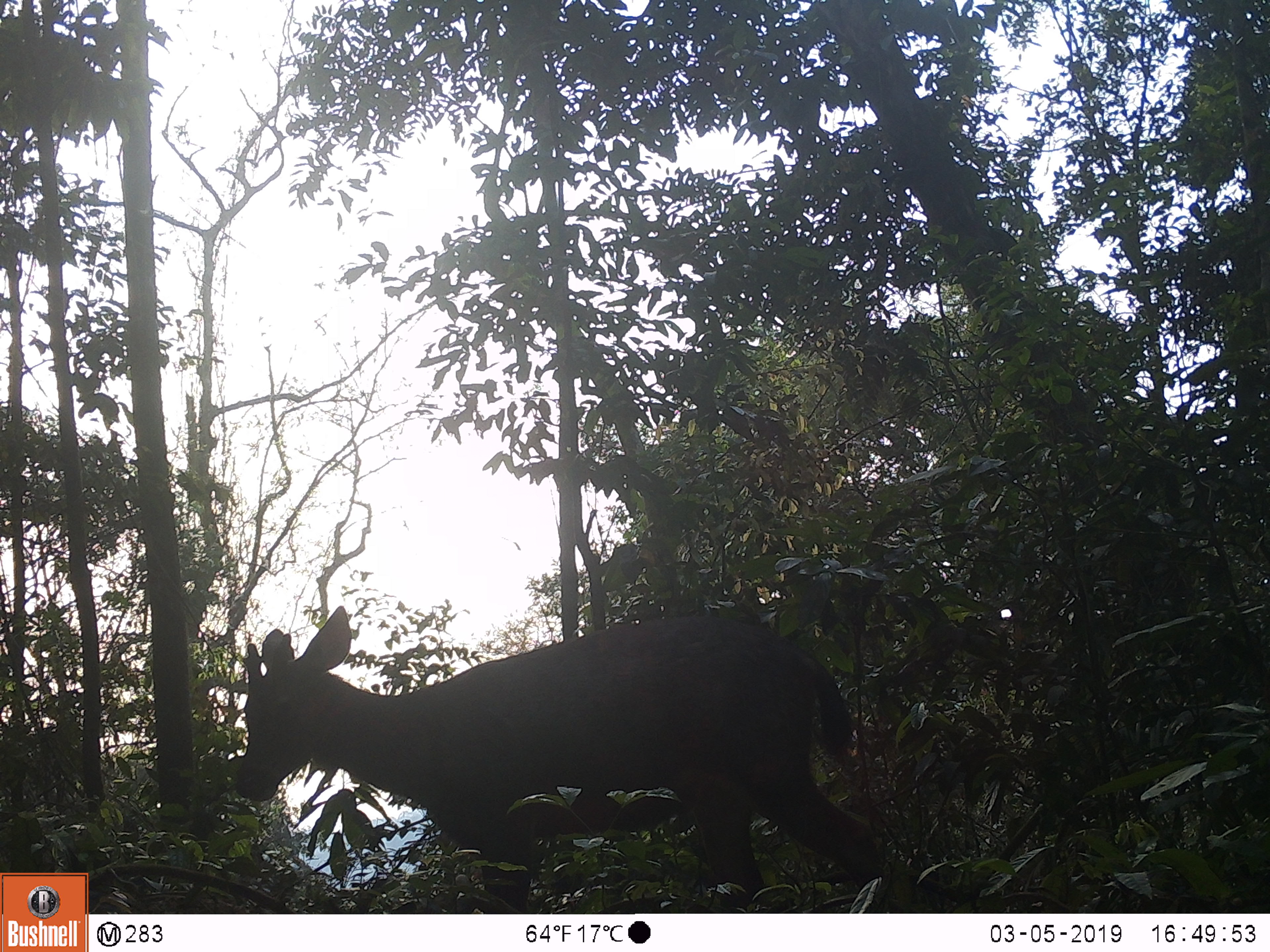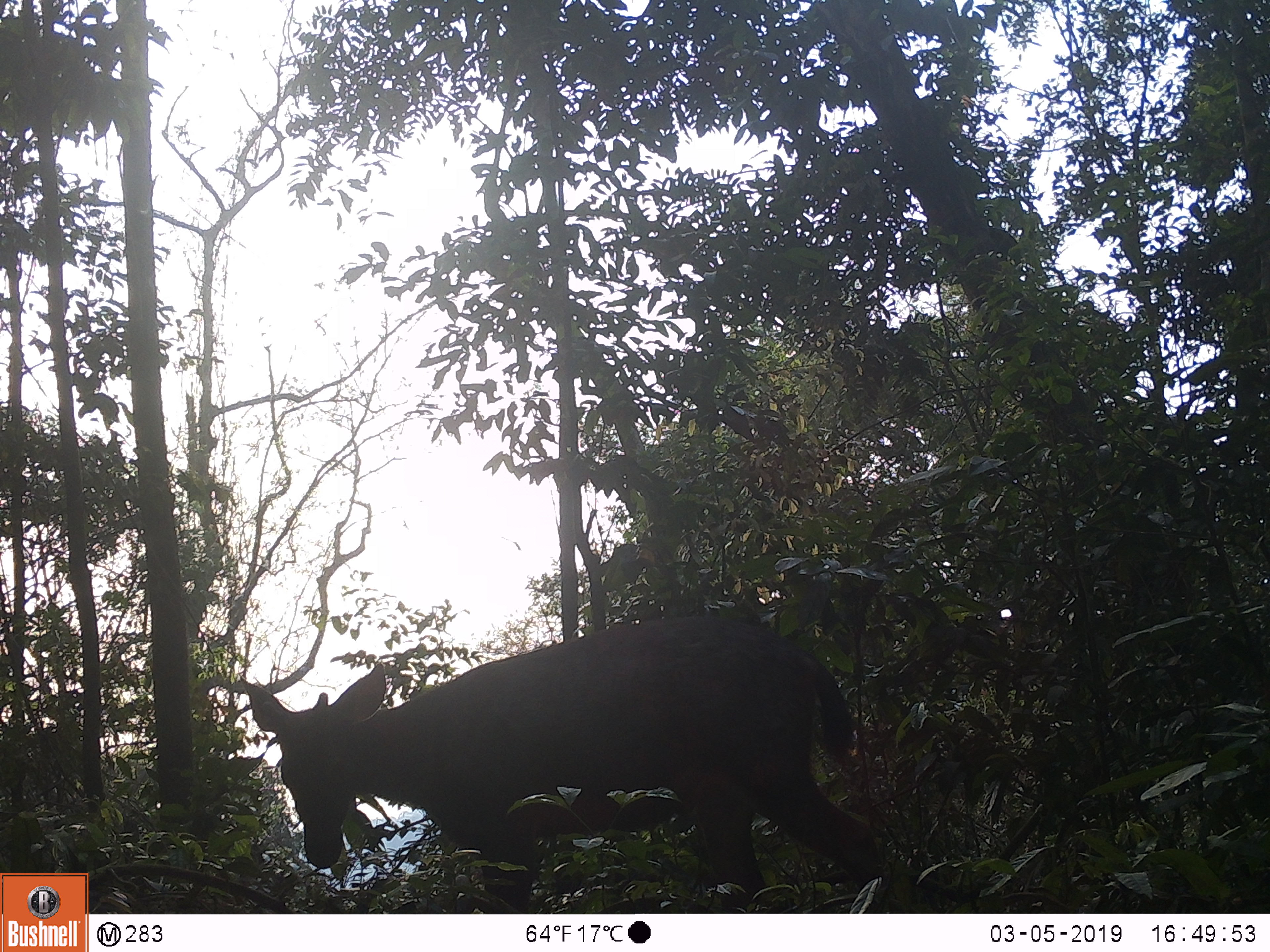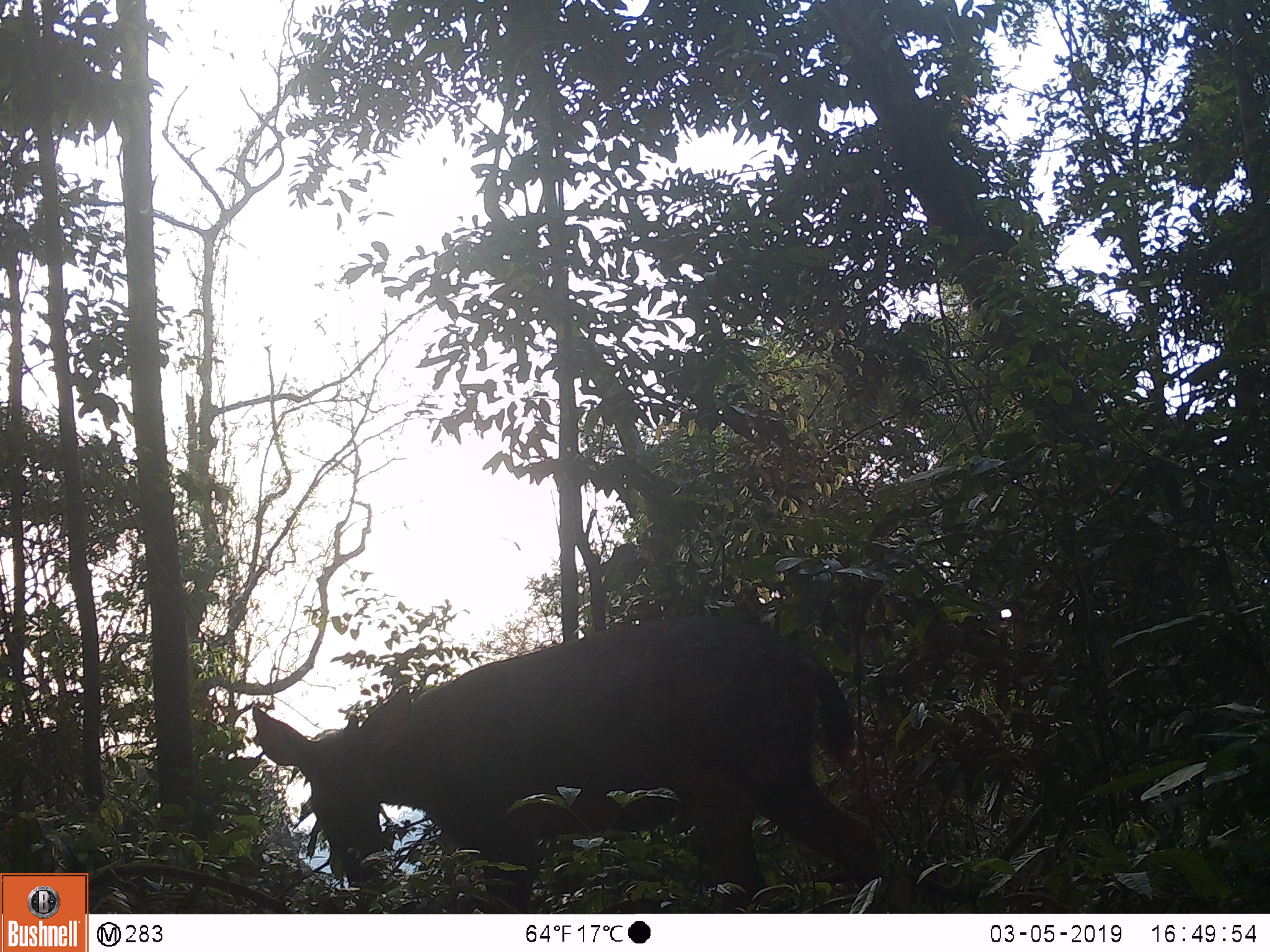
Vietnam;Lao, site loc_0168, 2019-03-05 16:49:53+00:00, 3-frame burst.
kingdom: Animalia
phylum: Chordata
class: Mammalia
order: Artiodactyla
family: Cervidae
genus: Rusa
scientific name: Rusa unicolor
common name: sambar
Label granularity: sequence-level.